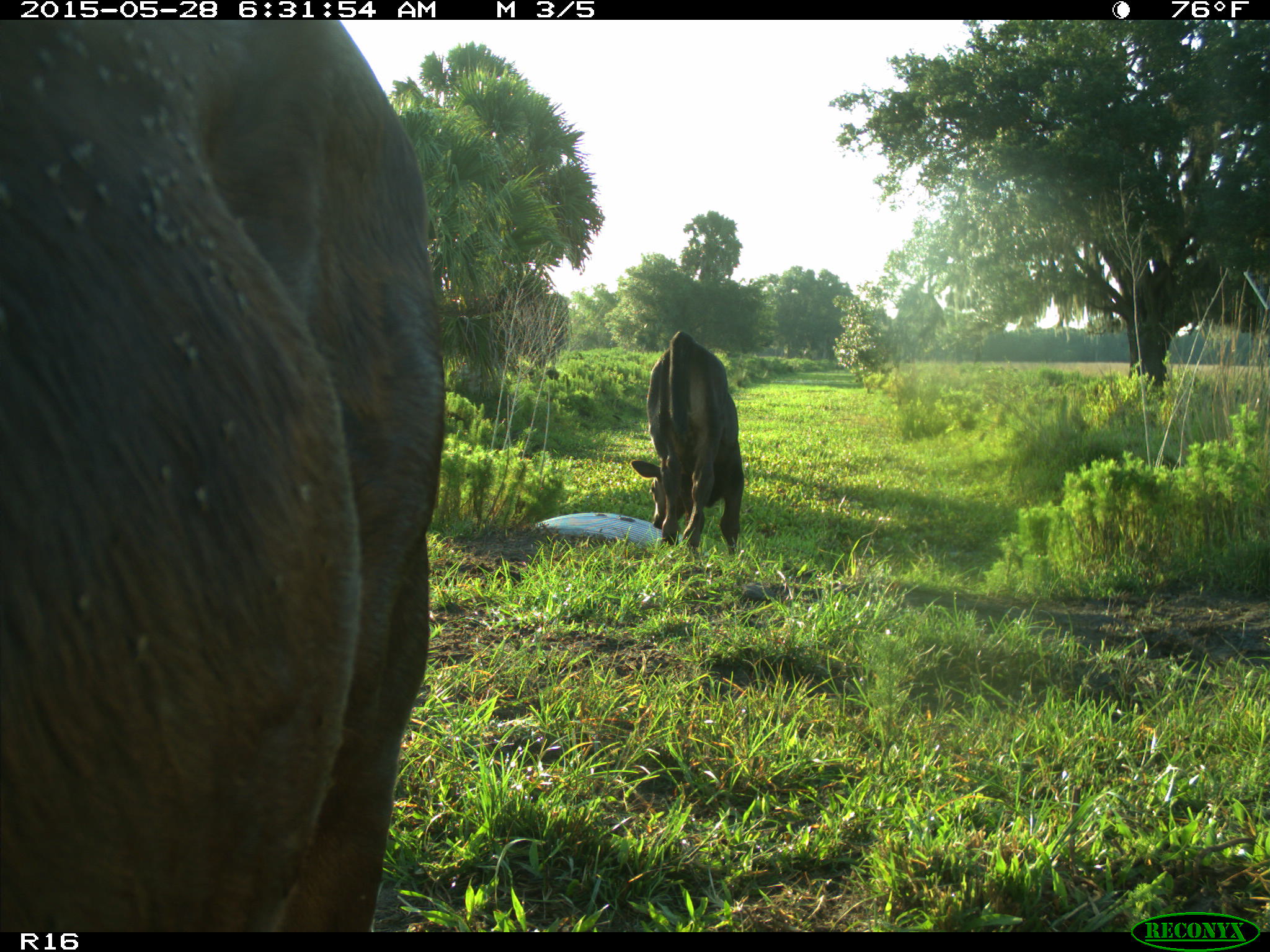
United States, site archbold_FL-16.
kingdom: Animalia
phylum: Chordata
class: Mammalia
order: Artiodactyla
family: Bovidae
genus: Bos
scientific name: Bos taurus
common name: domestic cow